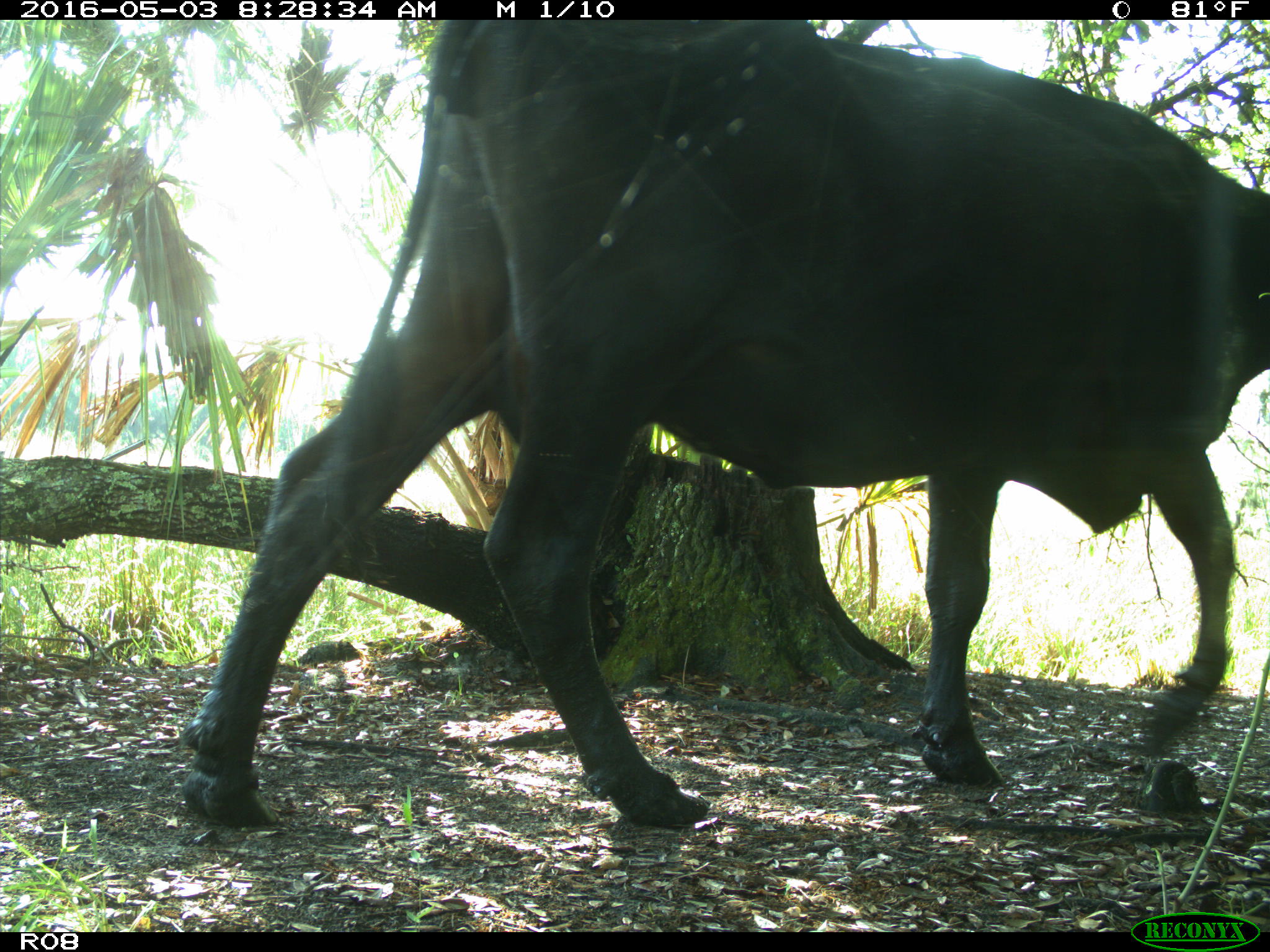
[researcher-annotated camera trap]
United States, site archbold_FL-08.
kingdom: Animalia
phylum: Chordata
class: Mammalia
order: Artiodactyla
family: Bovidae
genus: Bos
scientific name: Bos taurus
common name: domestic cow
Bos taurus (domestic cow).